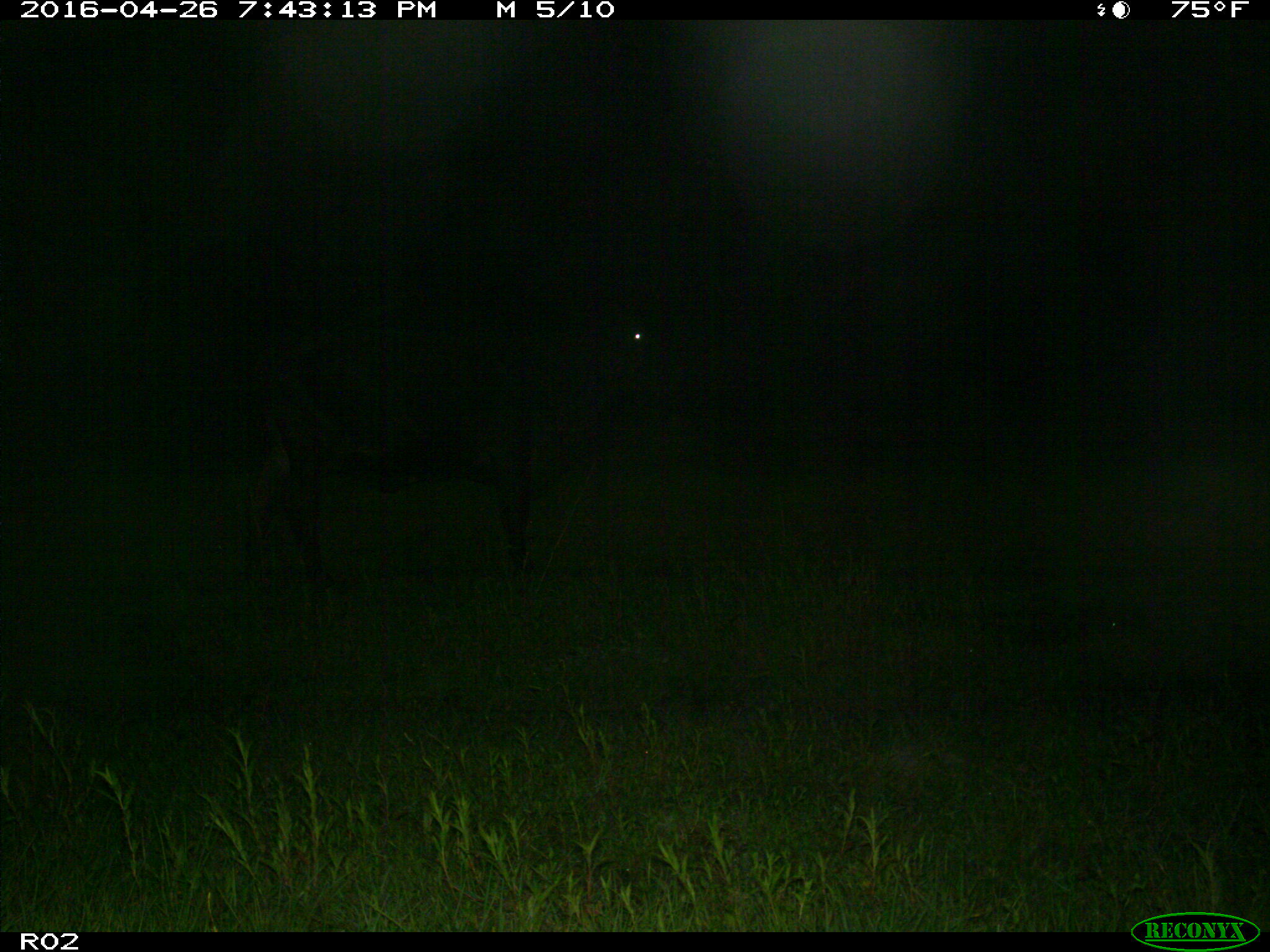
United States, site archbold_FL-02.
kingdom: Animalia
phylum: Chordata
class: Mammalia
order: Artiodactyla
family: Bovidae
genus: Bos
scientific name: Bos taurus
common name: domestic cow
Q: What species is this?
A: Bos taurus (domestic cow).